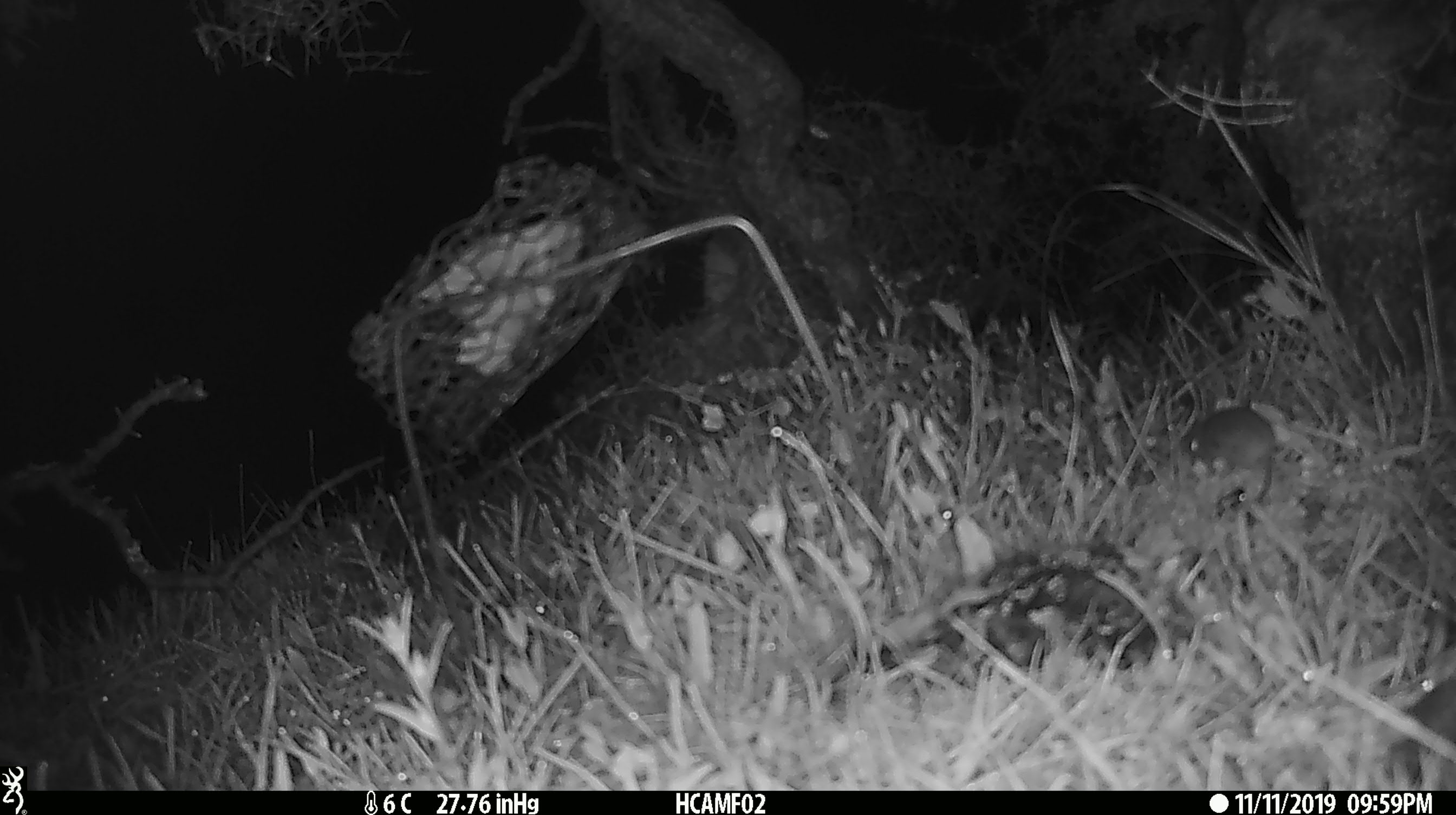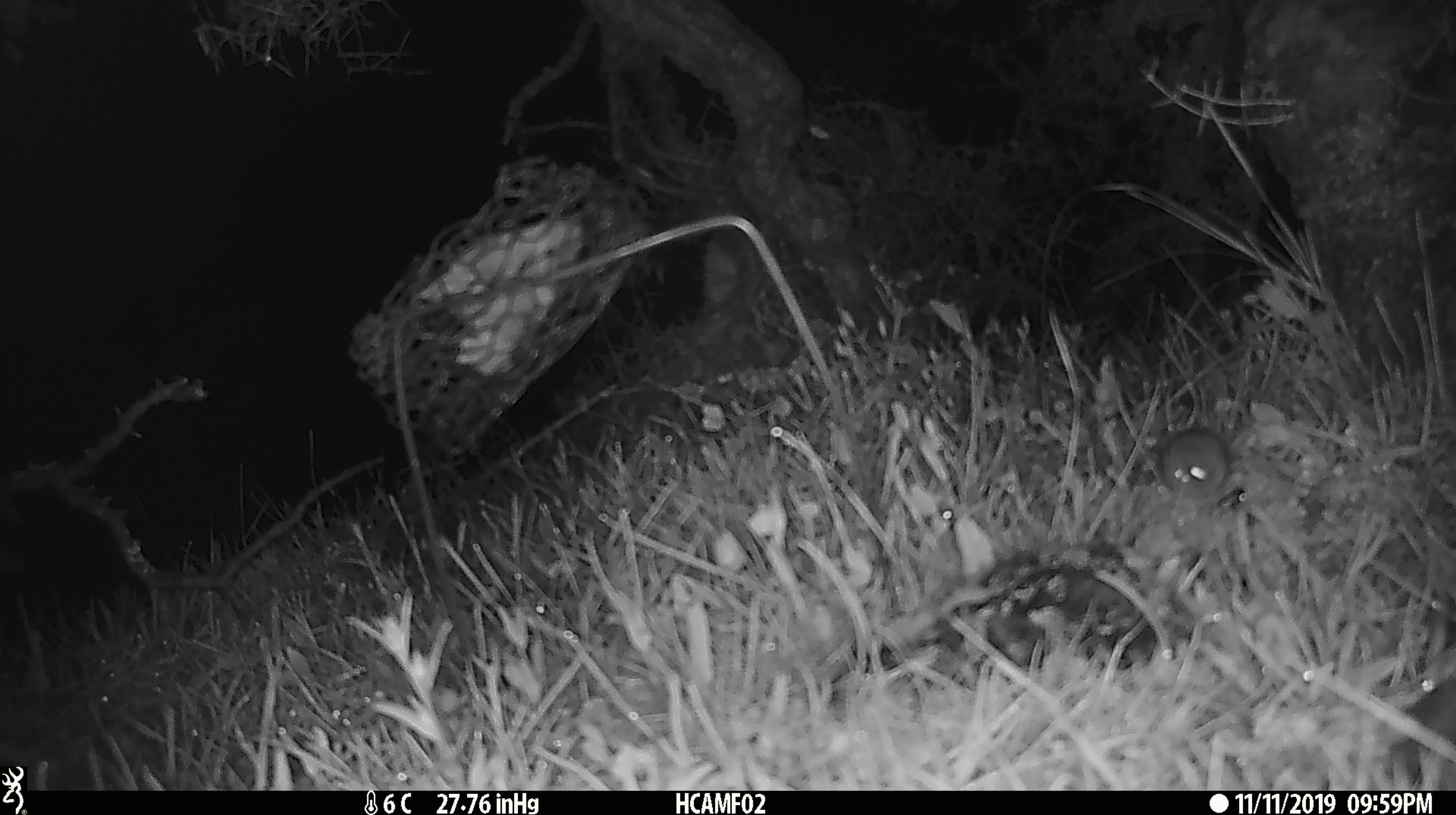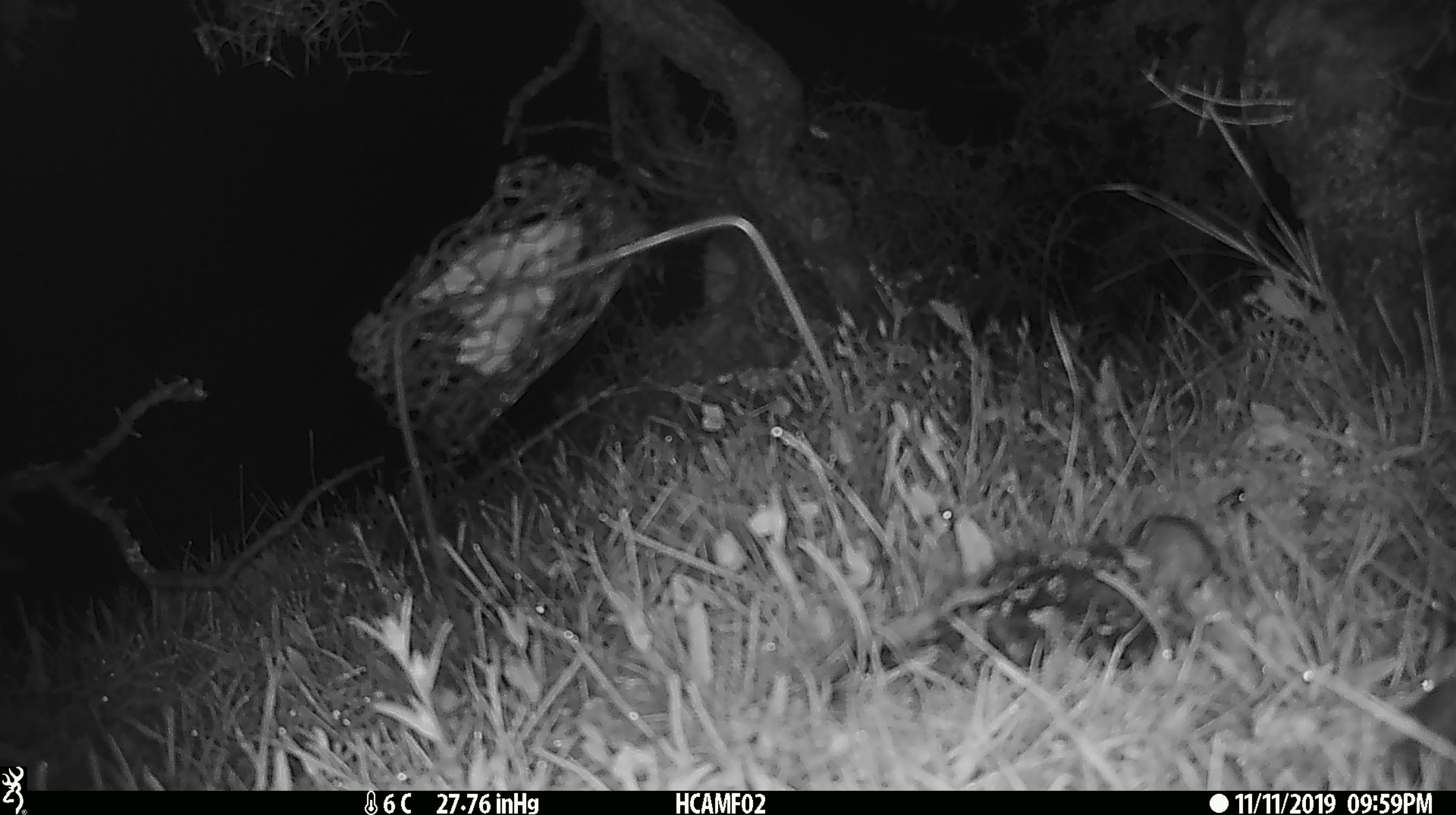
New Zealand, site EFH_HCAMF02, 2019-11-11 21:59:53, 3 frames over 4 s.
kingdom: Animalia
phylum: Chordata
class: Mammalia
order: Rodentia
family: Muridae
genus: Mus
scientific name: Mus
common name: mouse